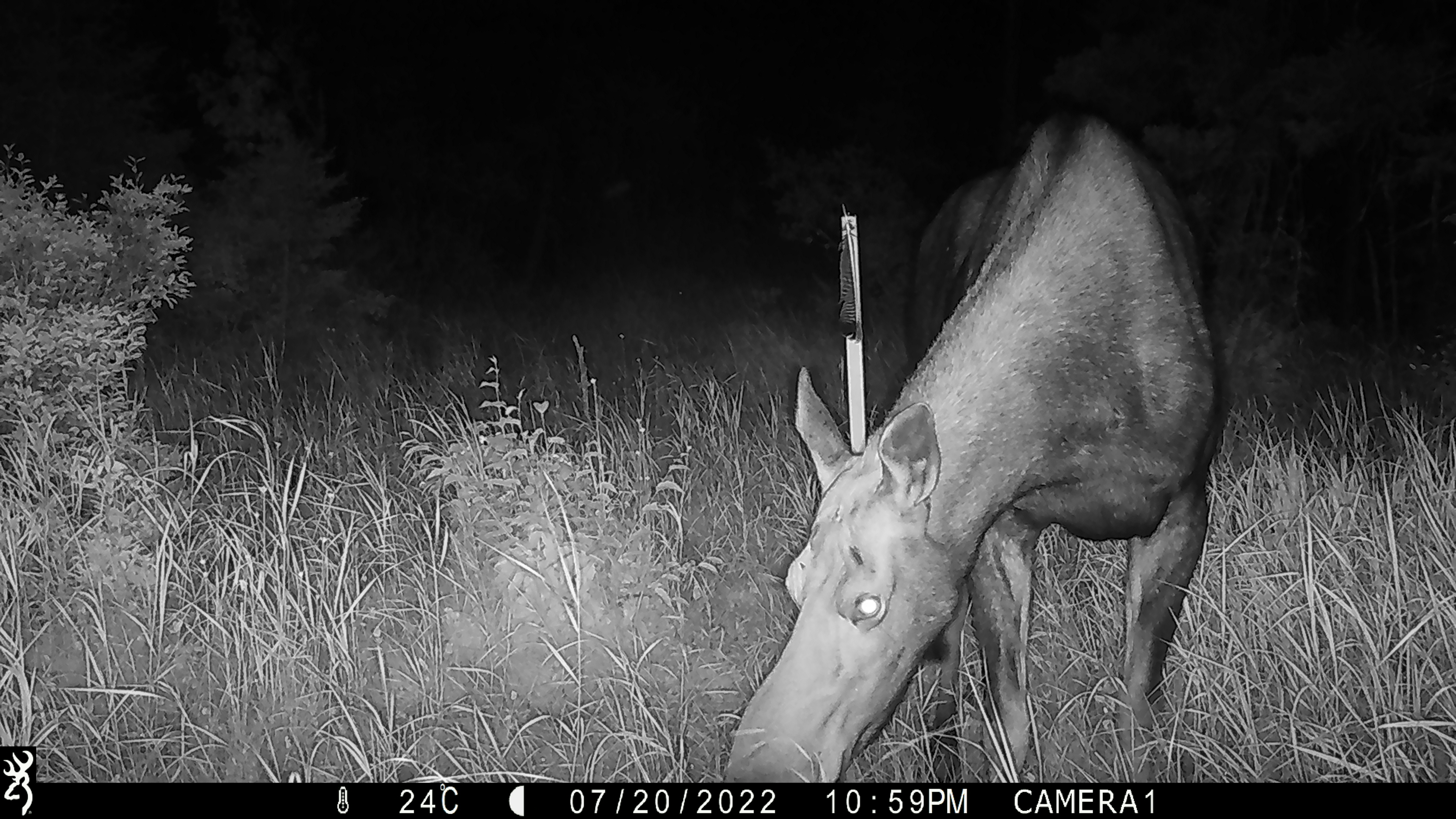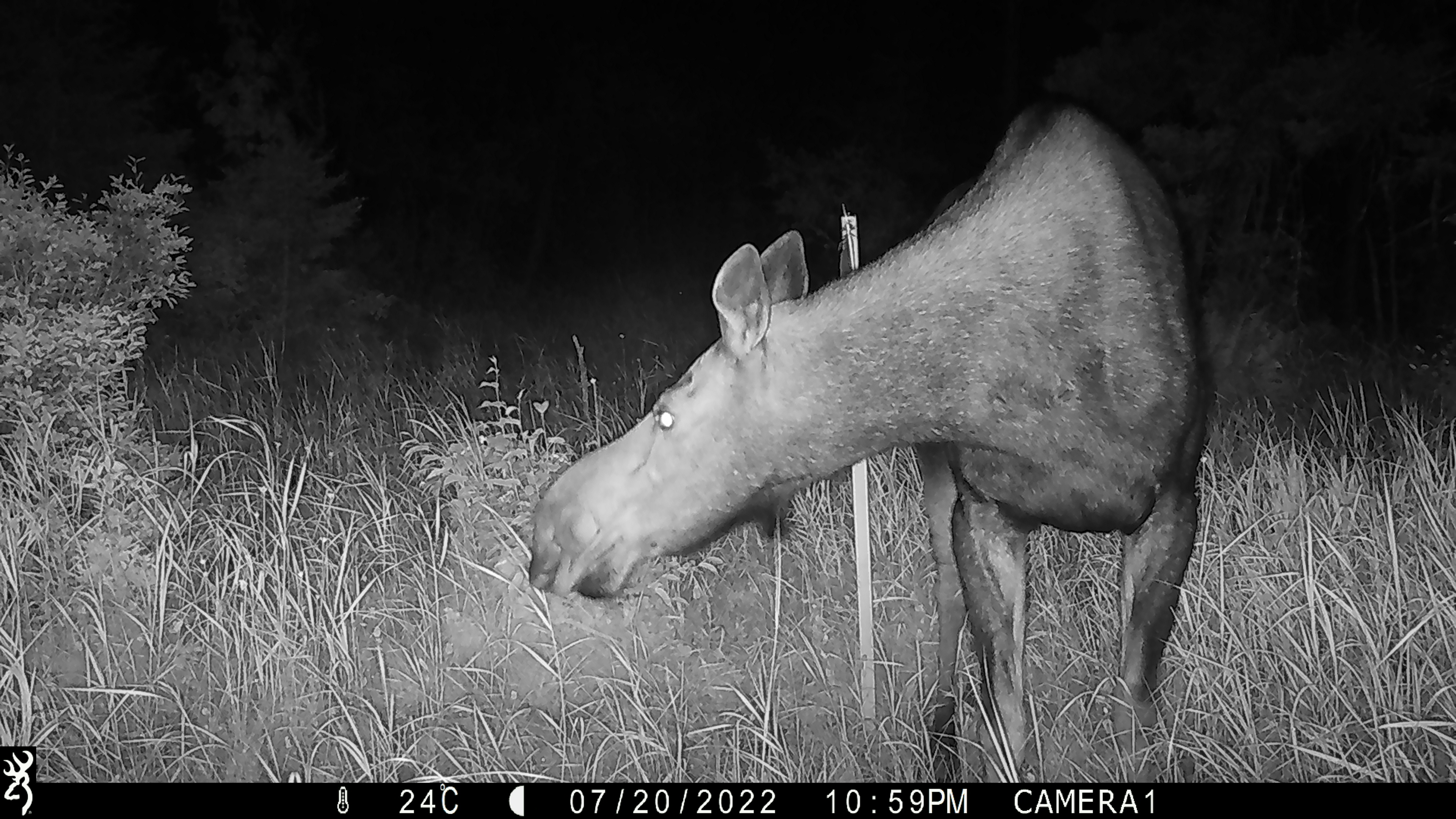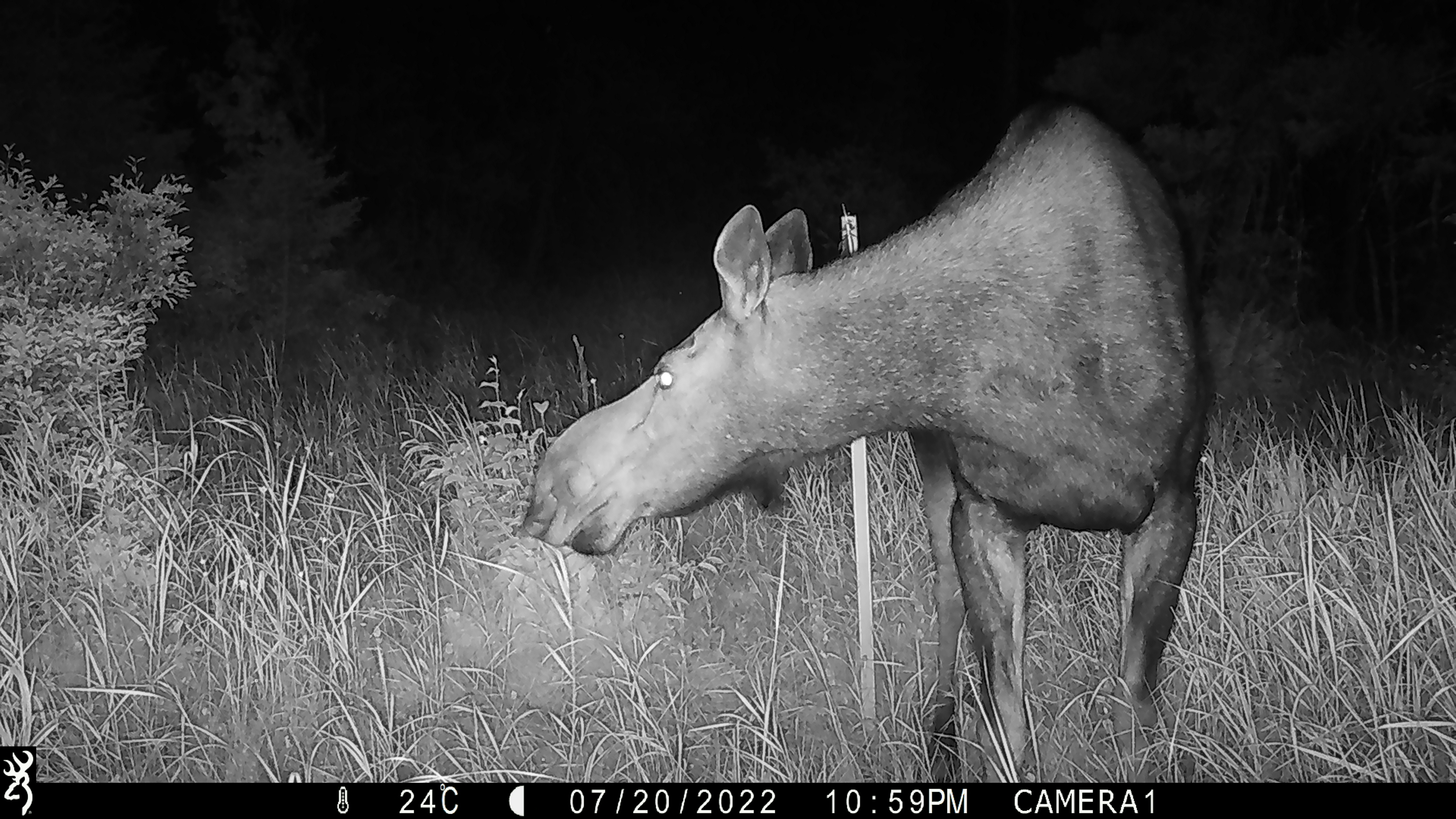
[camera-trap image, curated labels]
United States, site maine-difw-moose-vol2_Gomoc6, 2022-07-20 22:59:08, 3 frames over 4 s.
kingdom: Animalia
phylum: Chordata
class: Mammalia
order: Artiodactyla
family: Cervidae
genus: Alces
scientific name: Alces alces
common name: moose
Moose (Alces alces).